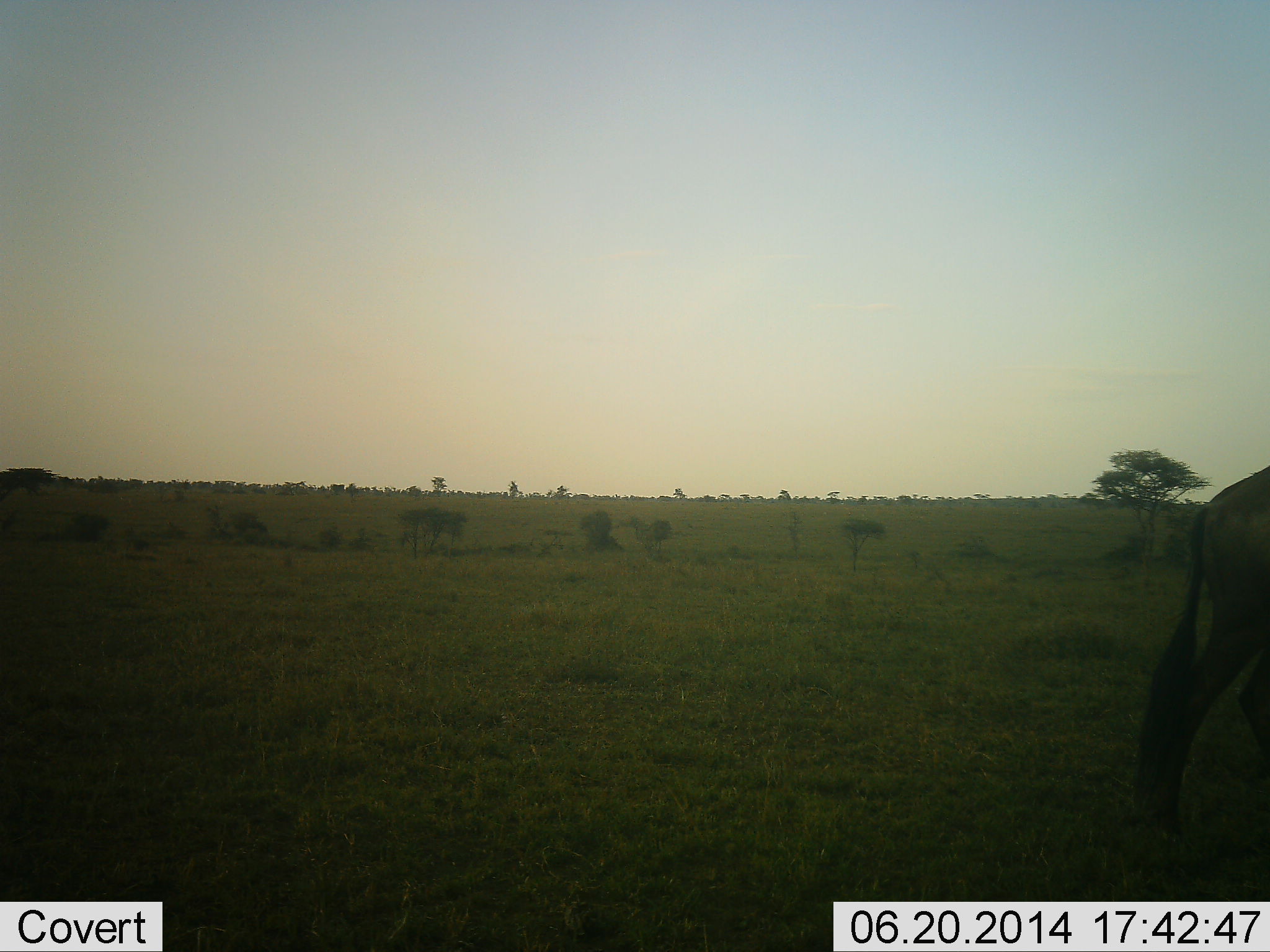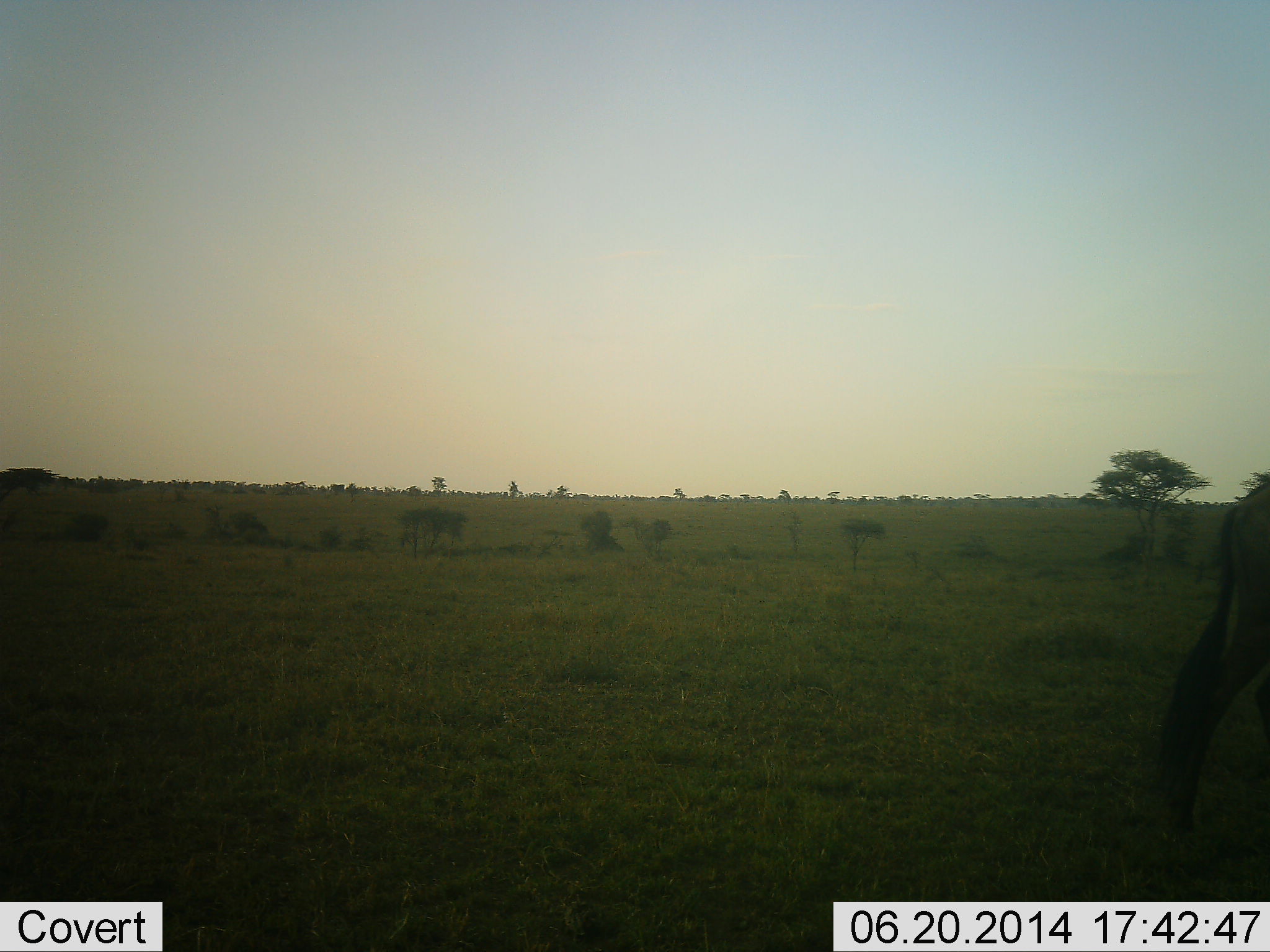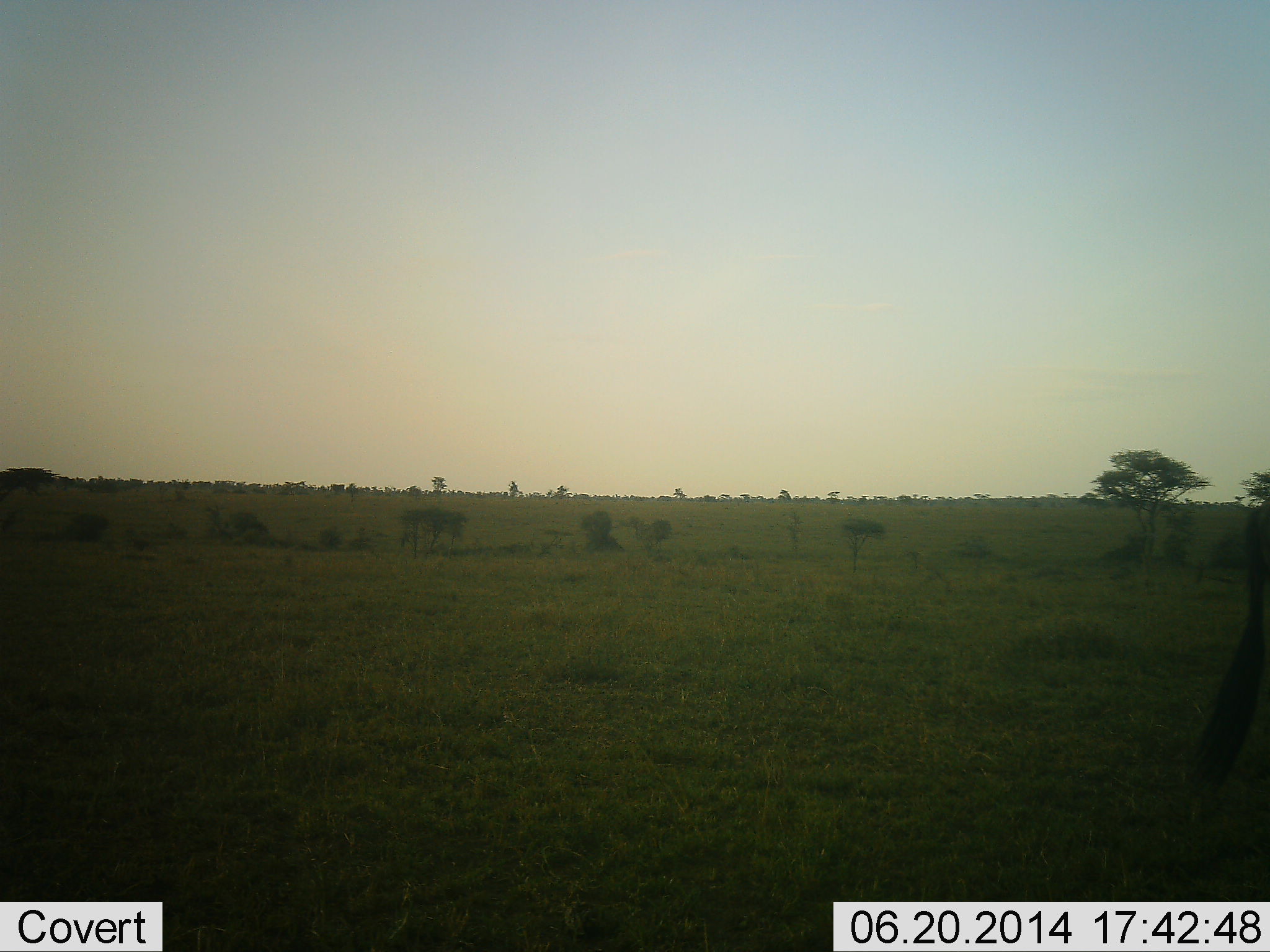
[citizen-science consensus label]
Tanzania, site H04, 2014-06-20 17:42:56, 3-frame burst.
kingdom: Animalia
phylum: Chordata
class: Mammalia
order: Artiodactyla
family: Bovidae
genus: Connochaetes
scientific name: Connochaetes taurinus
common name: blue wildebeest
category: wildebeest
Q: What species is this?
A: Wildebeest (blue wildebeest) (Connochaetes taurinus).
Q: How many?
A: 1.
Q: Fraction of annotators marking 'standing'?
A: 10%.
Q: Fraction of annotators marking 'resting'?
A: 0%.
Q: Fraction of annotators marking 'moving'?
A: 100%.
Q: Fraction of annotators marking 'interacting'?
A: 0%.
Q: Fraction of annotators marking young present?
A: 0%.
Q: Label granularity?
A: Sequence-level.